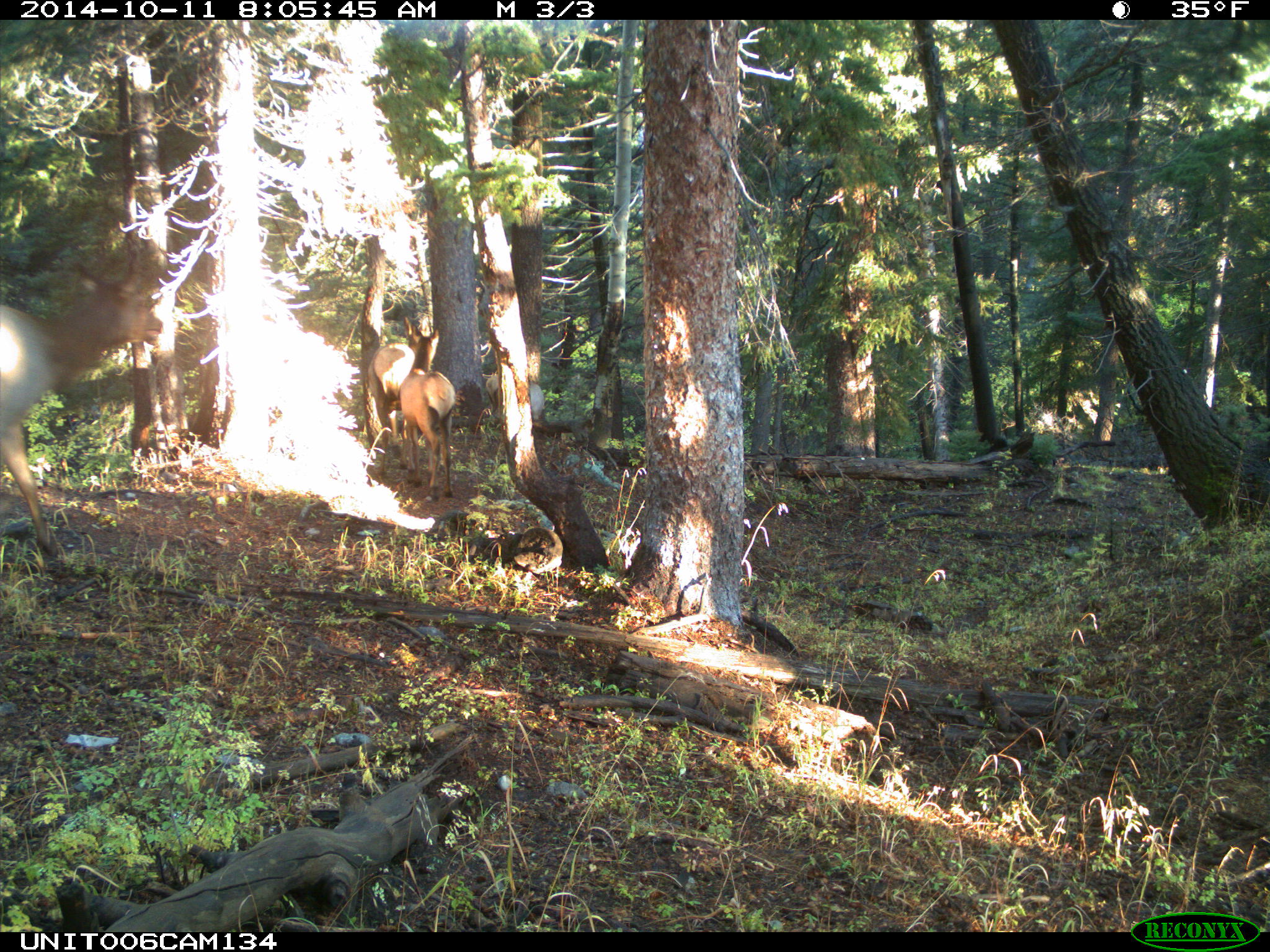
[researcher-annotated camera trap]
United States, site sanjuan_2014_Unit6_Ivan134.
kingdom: Animalia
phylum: Chordata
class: Mammalia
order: Artiodactyla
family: Cervidae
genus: Cervus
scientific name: Cervus elaphus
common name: red deer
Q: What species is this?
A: Cervus elaphus (red deer).